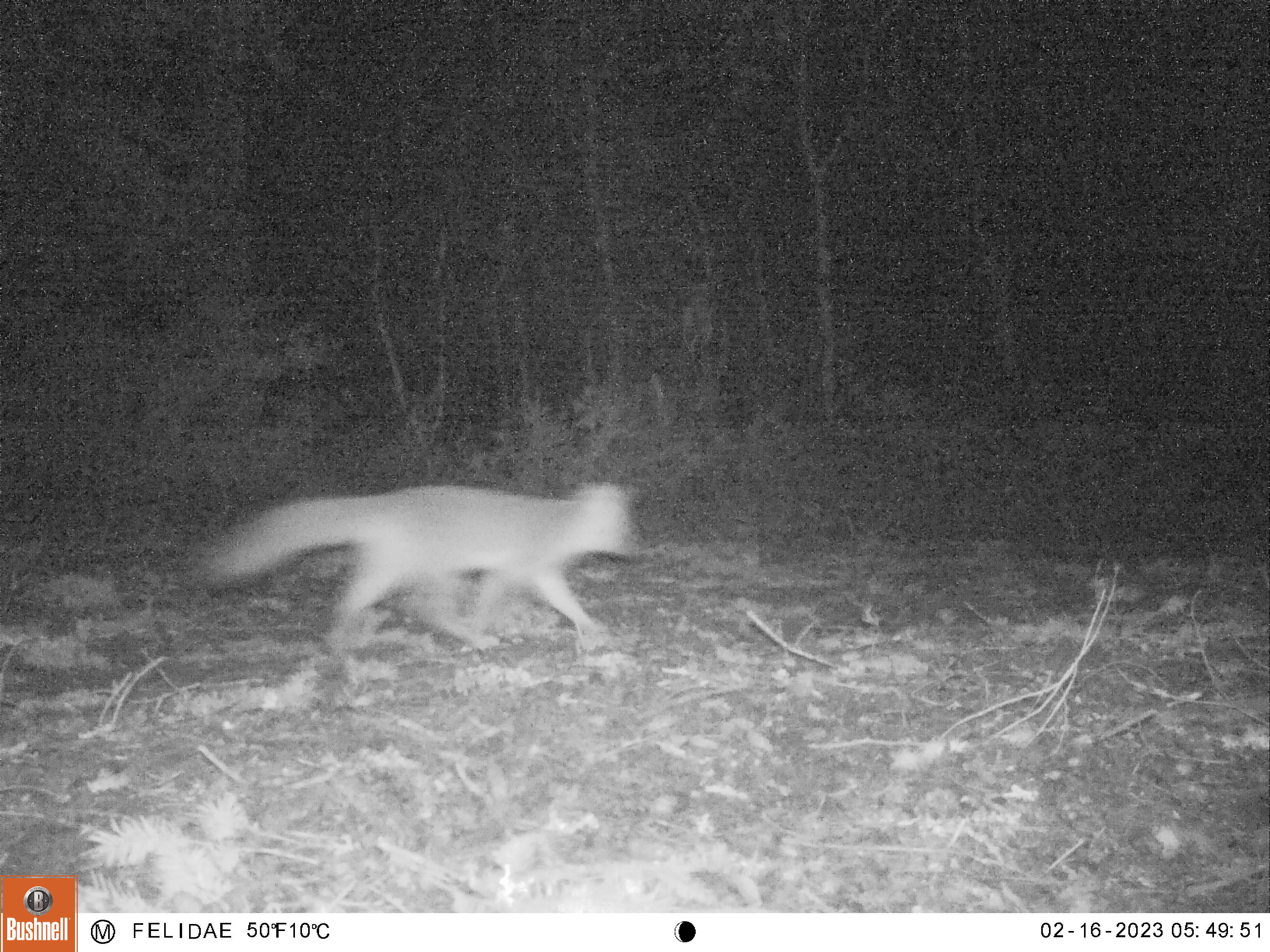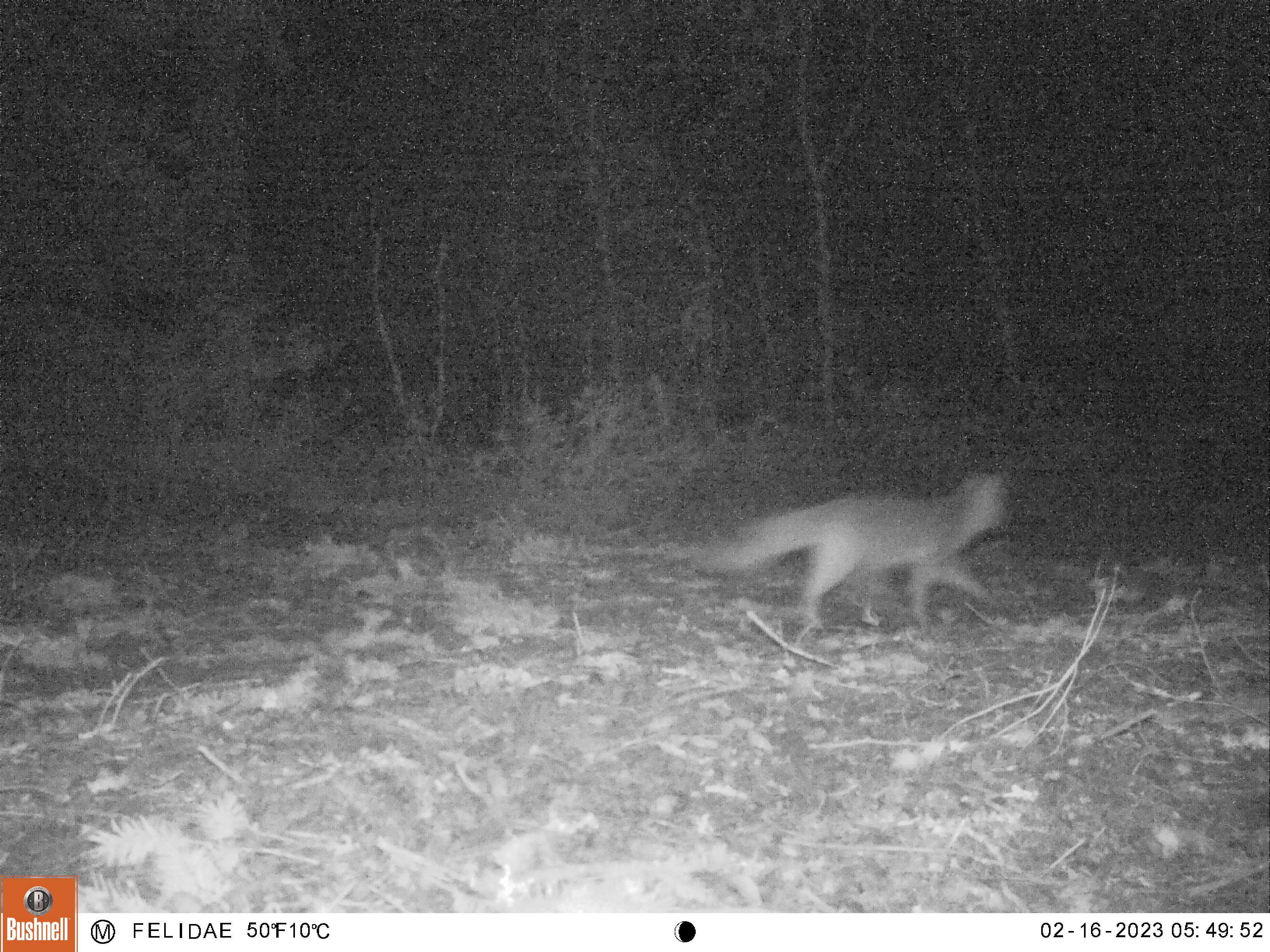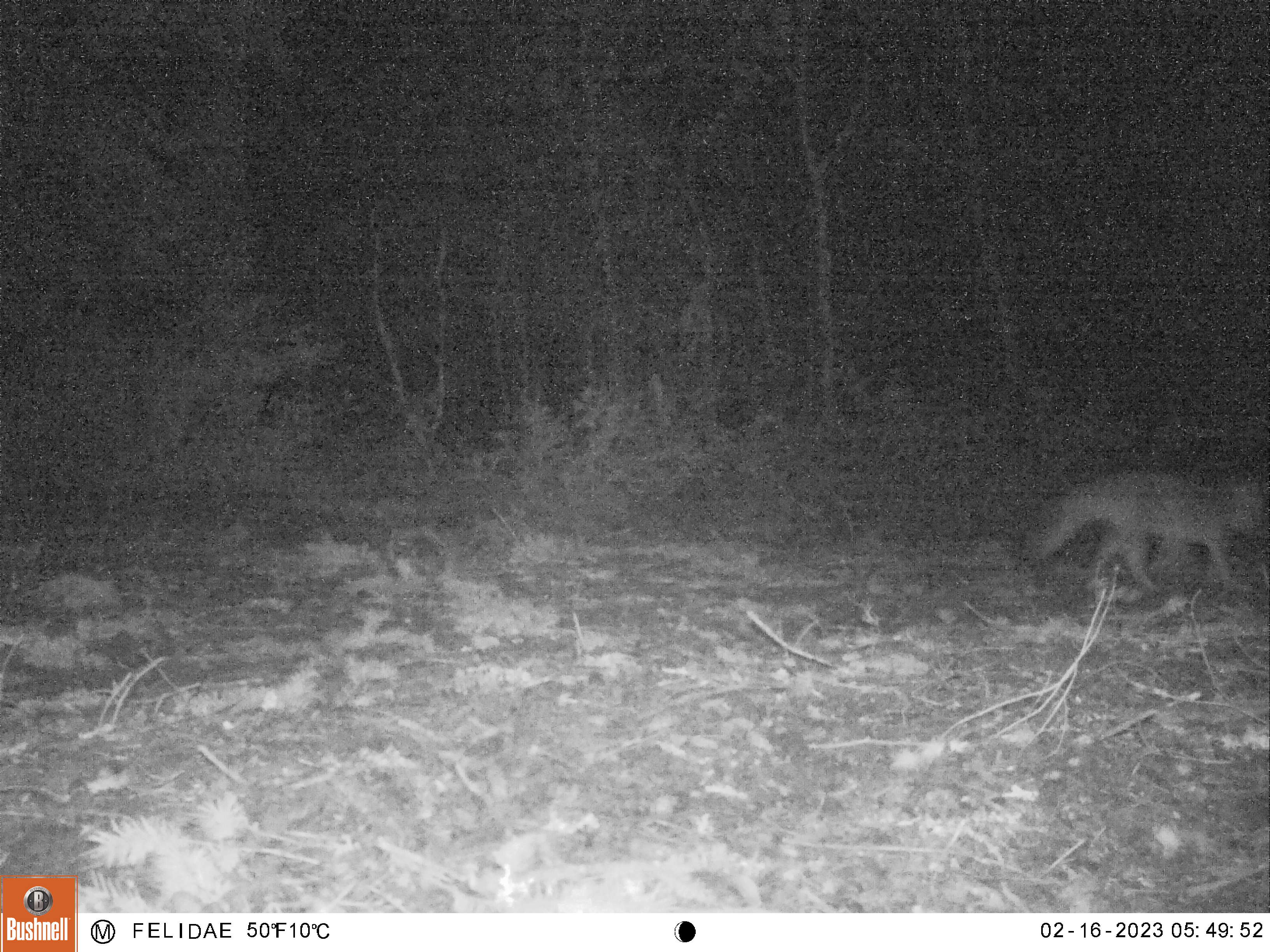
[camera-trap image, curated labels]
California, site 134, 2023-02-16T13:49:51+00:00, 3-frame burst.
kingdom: Animalia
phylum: Chordata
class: Mammalia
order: Carnivora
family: Canidae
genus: Urocyon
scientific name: Urocyon cinereoargenteus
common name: gray fox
Gray fox (Urocyon cinereoargenteus).